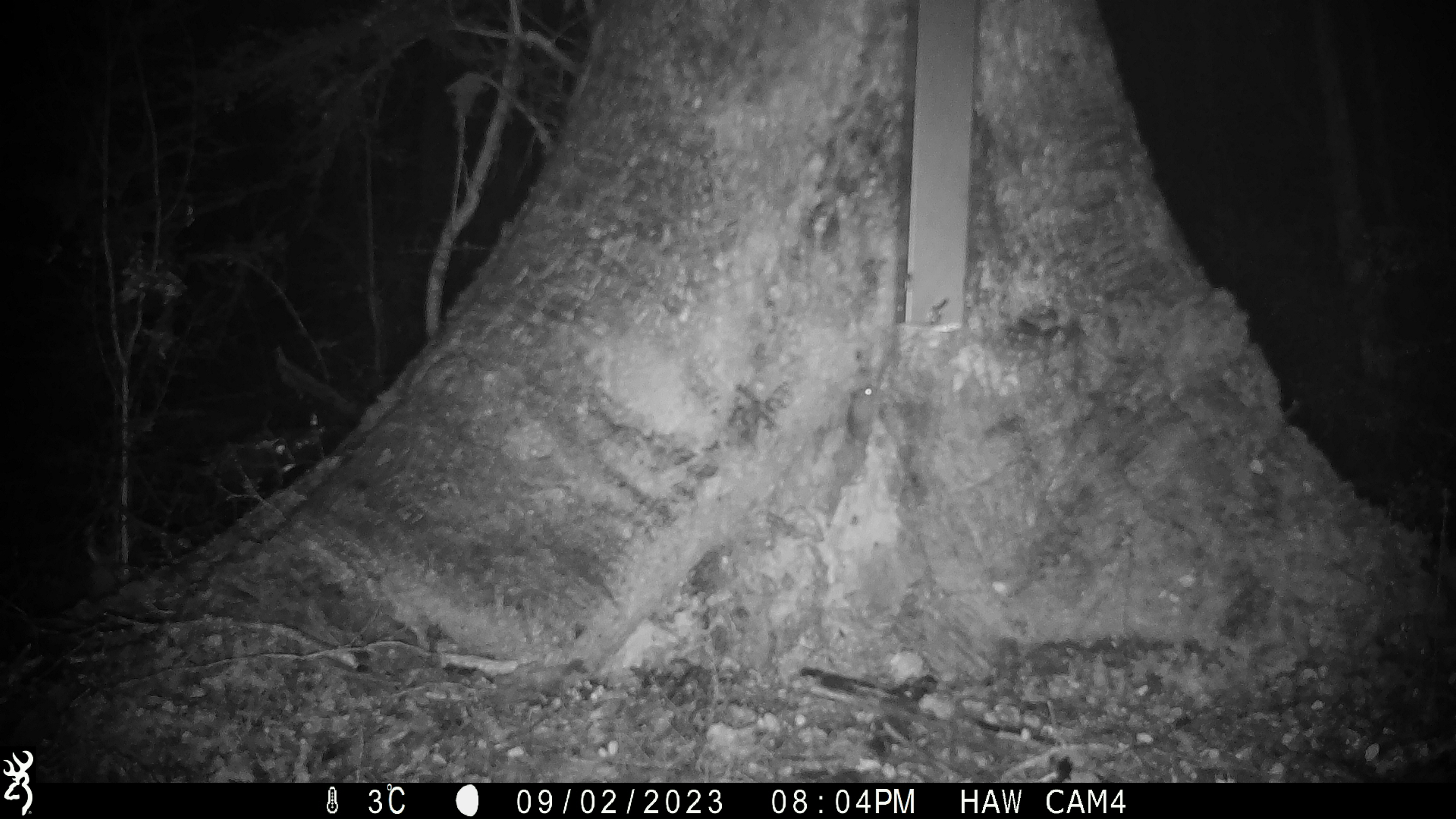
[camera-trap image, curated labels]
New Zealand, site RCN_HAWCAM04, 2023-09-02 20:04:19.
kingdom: Animalia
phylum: Chordata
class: Mammalia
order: Rodentia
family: Muridae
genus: Mus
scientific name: Mus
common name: mouse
Mouse (Mus).